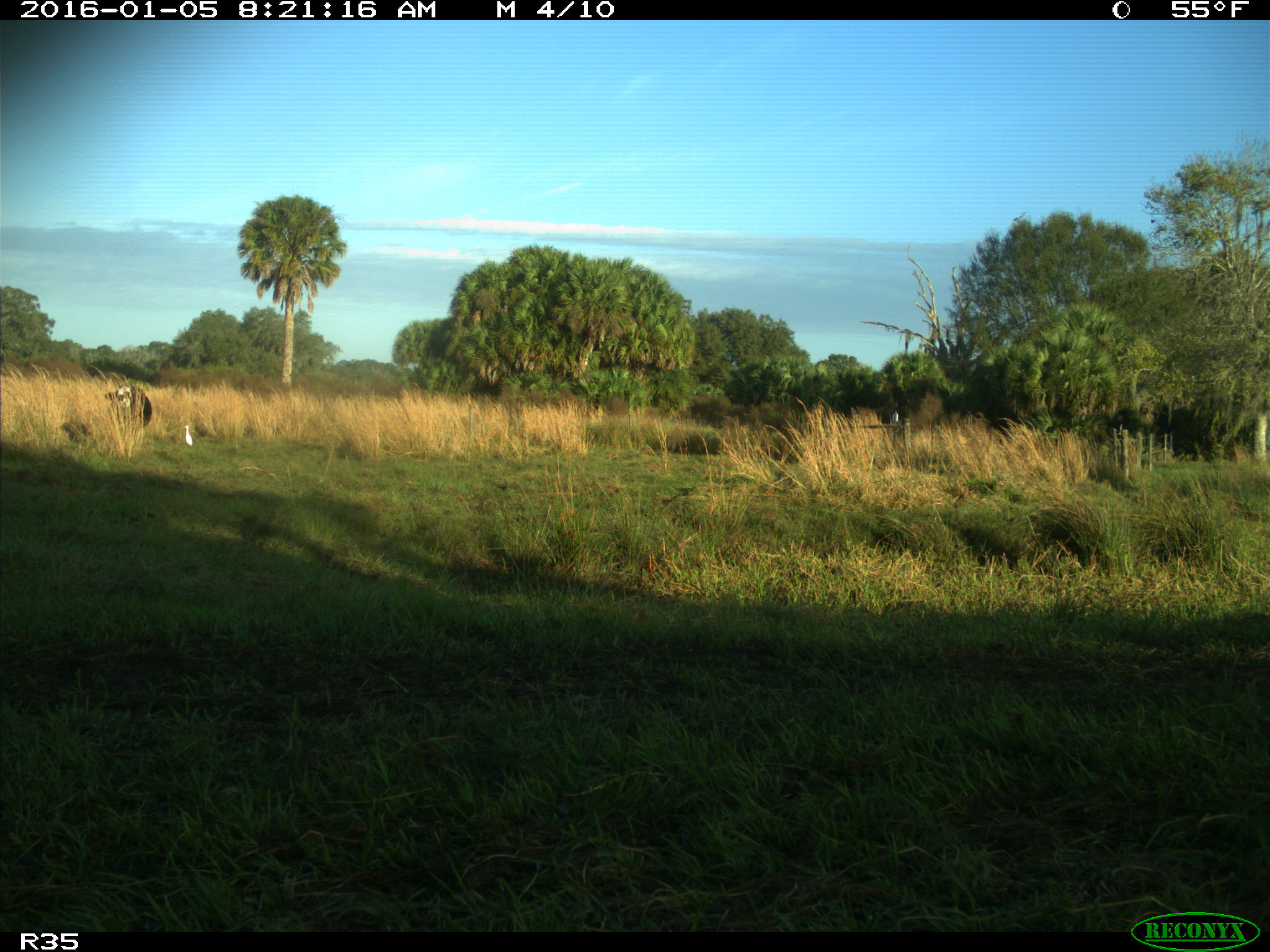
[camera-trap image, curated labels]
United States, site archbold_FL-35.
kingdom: Animalia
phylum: Chordata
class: Mammalia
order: Artiodactyla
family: Bovidae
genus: Bos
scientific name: Bos taurus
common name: domestic cow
Bos taurus (domestic cow).